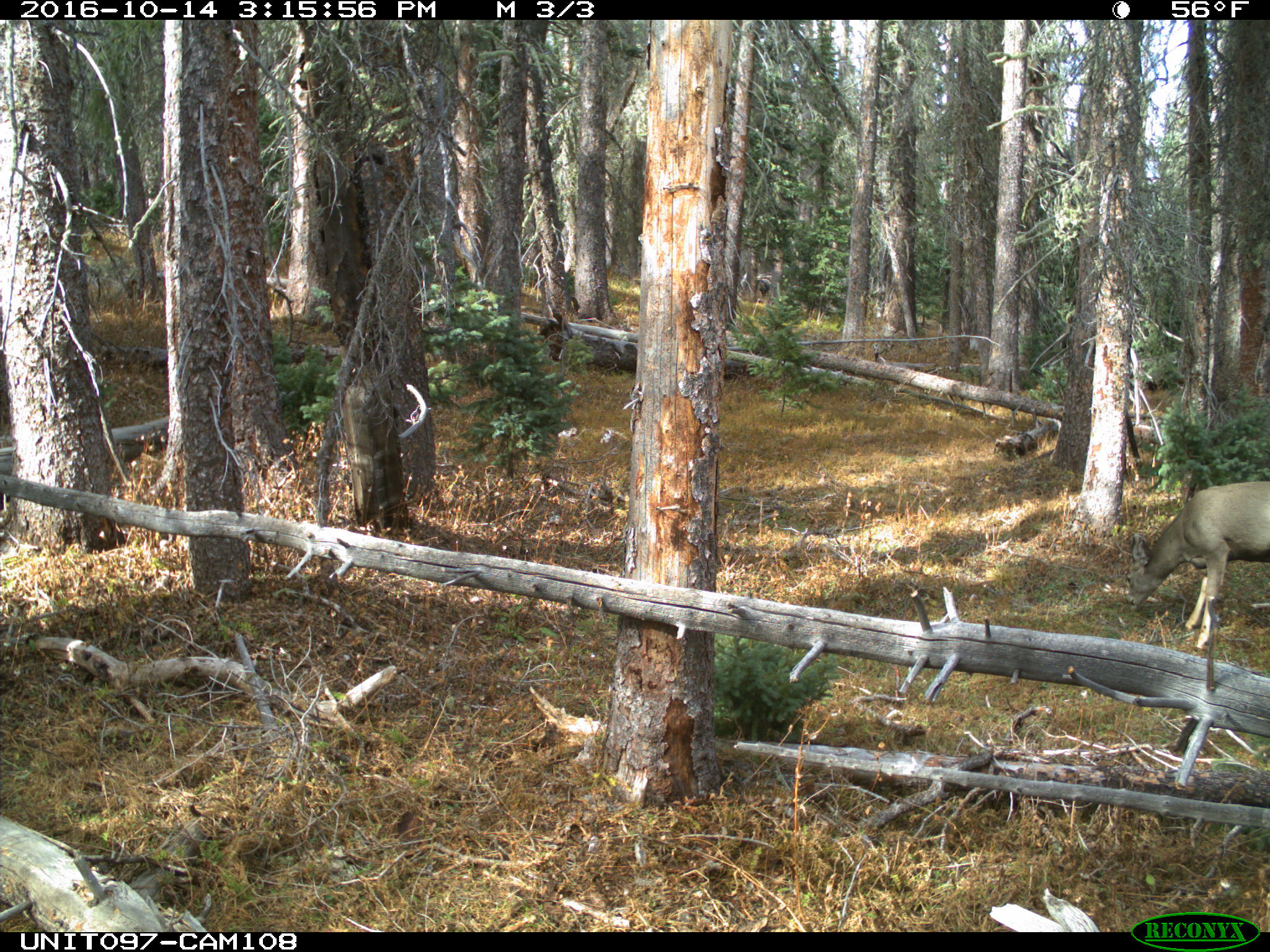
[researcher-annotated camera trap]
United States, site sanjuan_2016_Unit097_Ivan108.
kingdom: Animalia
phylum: Chordata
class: Mammalia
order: Artiodactyla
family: Cervidae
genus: Odocoileus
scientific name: Odocoileus hemionus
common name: mule deer